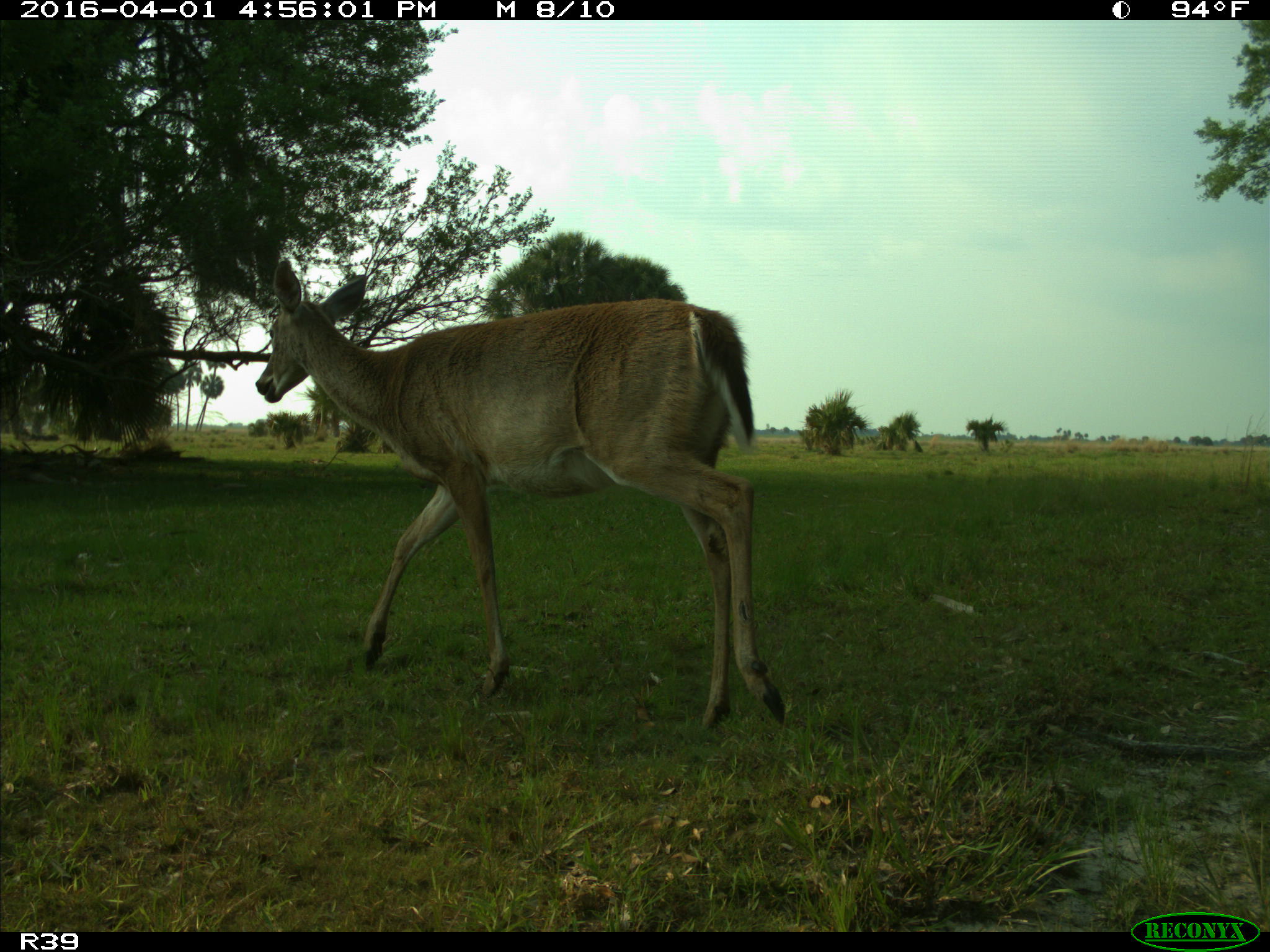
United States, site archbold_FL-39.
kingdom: Animalia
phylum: Chordata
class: Mammalia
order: Artiodactyla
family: Cervidae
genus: Odocoileus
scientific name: Odocoileus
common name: deer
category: unidentified deer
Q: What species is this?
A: Unidentified deer (deer) (Odocoileus).